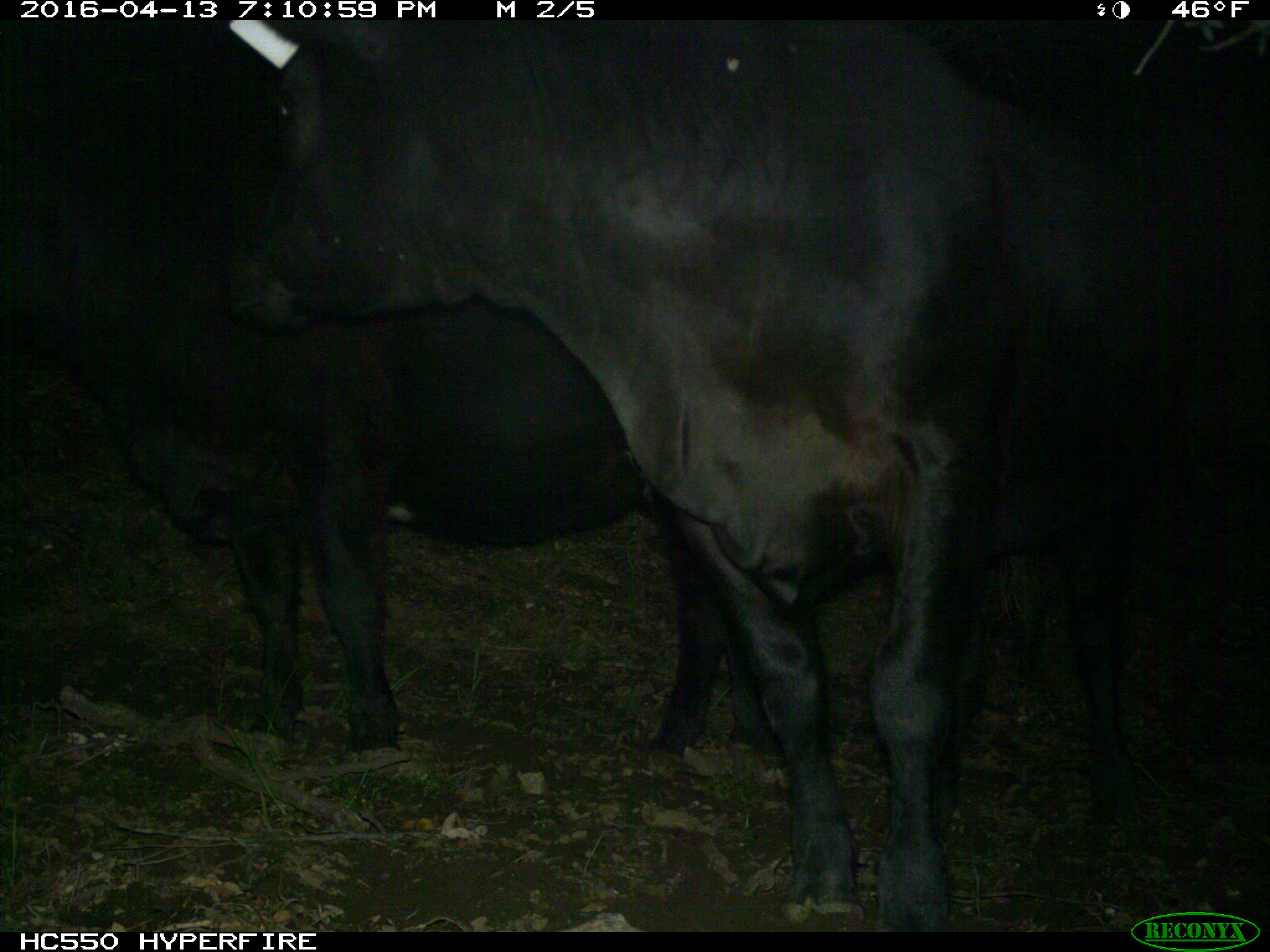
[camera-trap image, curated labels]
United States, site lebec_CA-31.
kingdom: Animalia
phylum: Chordata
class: Mammalia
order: Artiodactyla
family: Bovidae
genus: Bos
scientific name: Bos taurus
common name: domestic cow